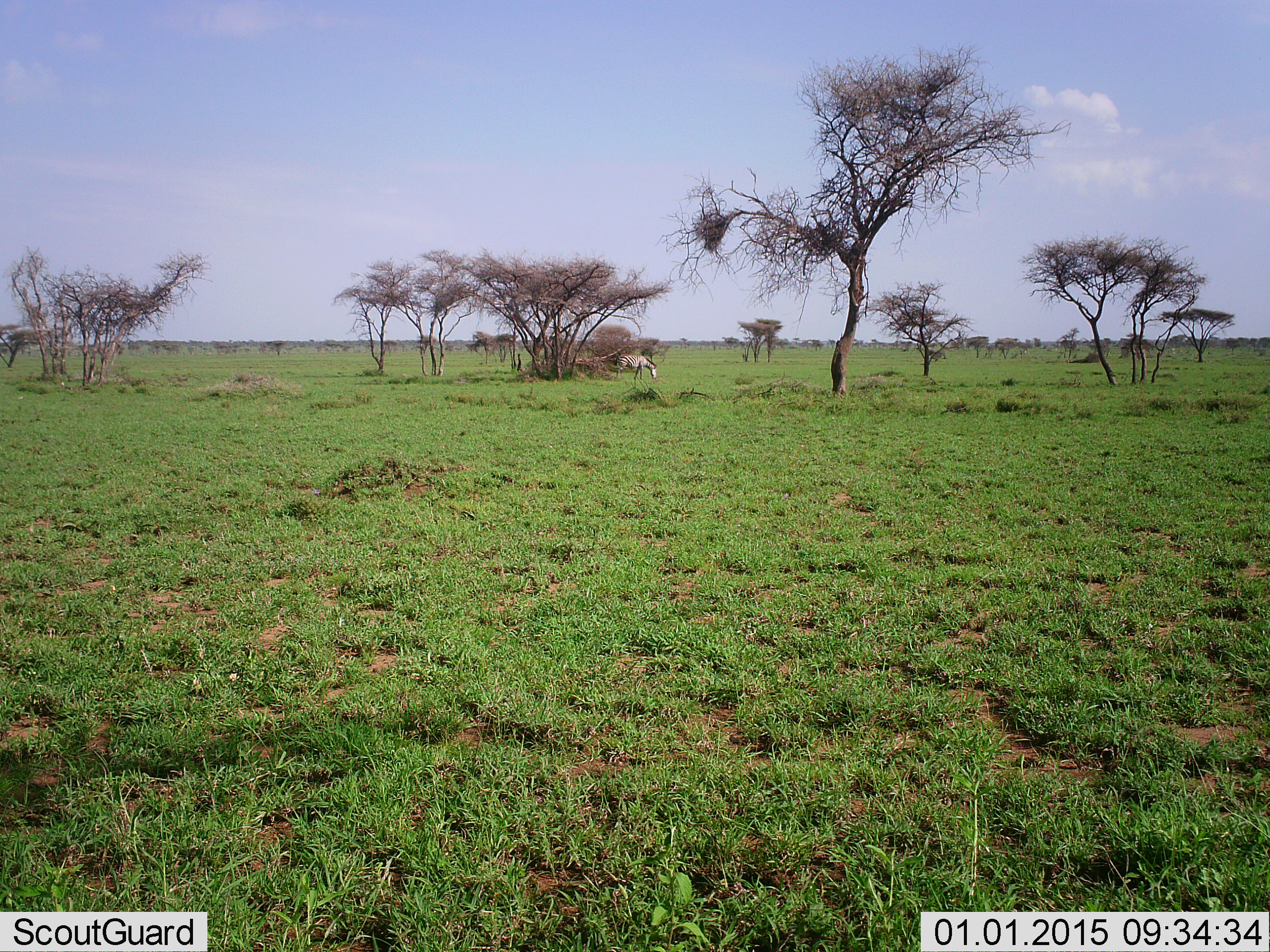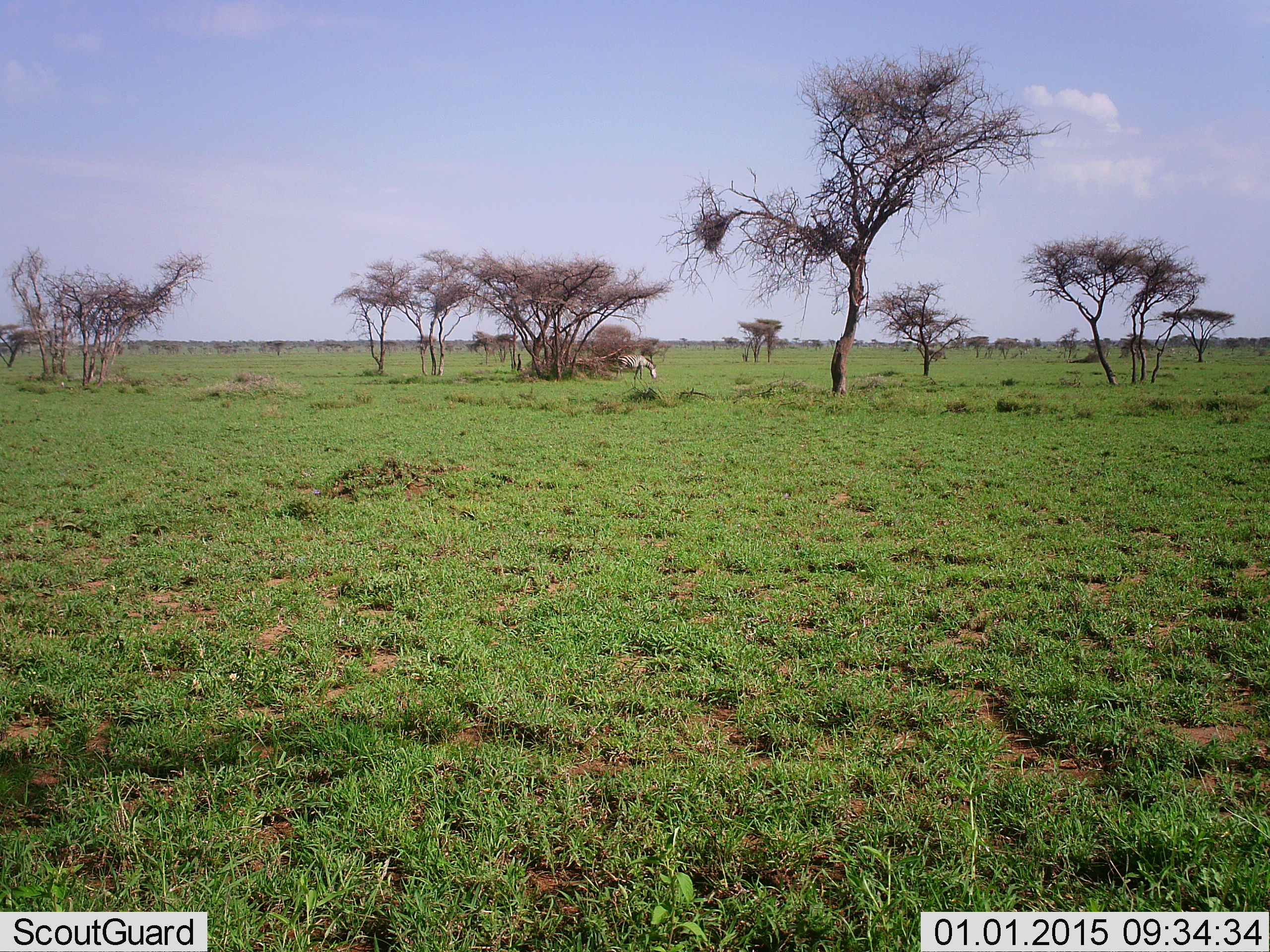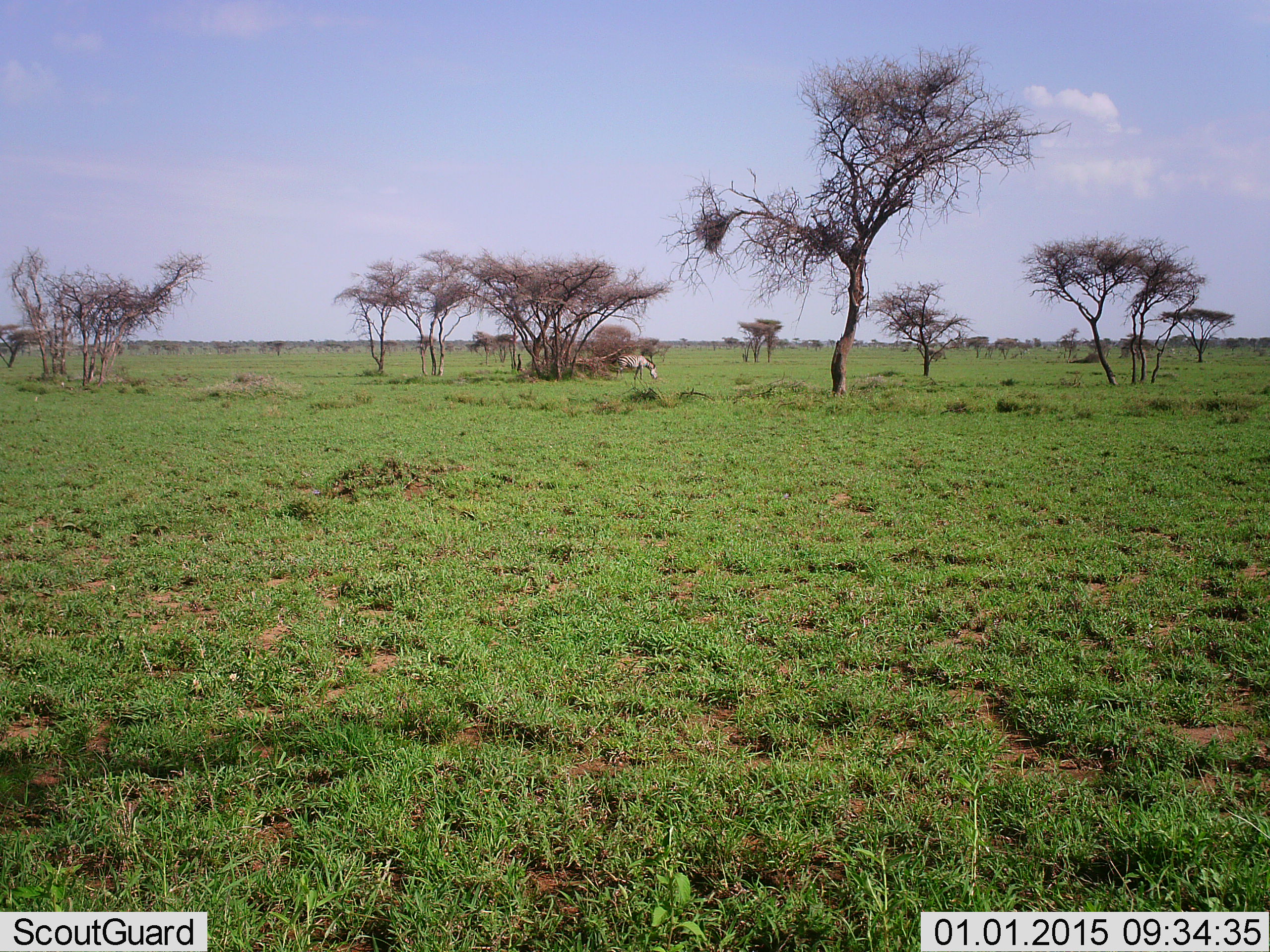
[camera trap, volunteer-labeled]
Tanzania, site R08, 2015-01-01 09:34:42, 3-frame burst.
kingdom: Animalia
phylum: Chordata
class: Mammalia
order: Perissodactyla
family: Equidae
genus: Equus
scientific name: Equus quagga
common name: plains zebra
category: zebra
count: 1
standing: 30%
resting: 0%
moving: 0%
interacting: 0%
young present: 0%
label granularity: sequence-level